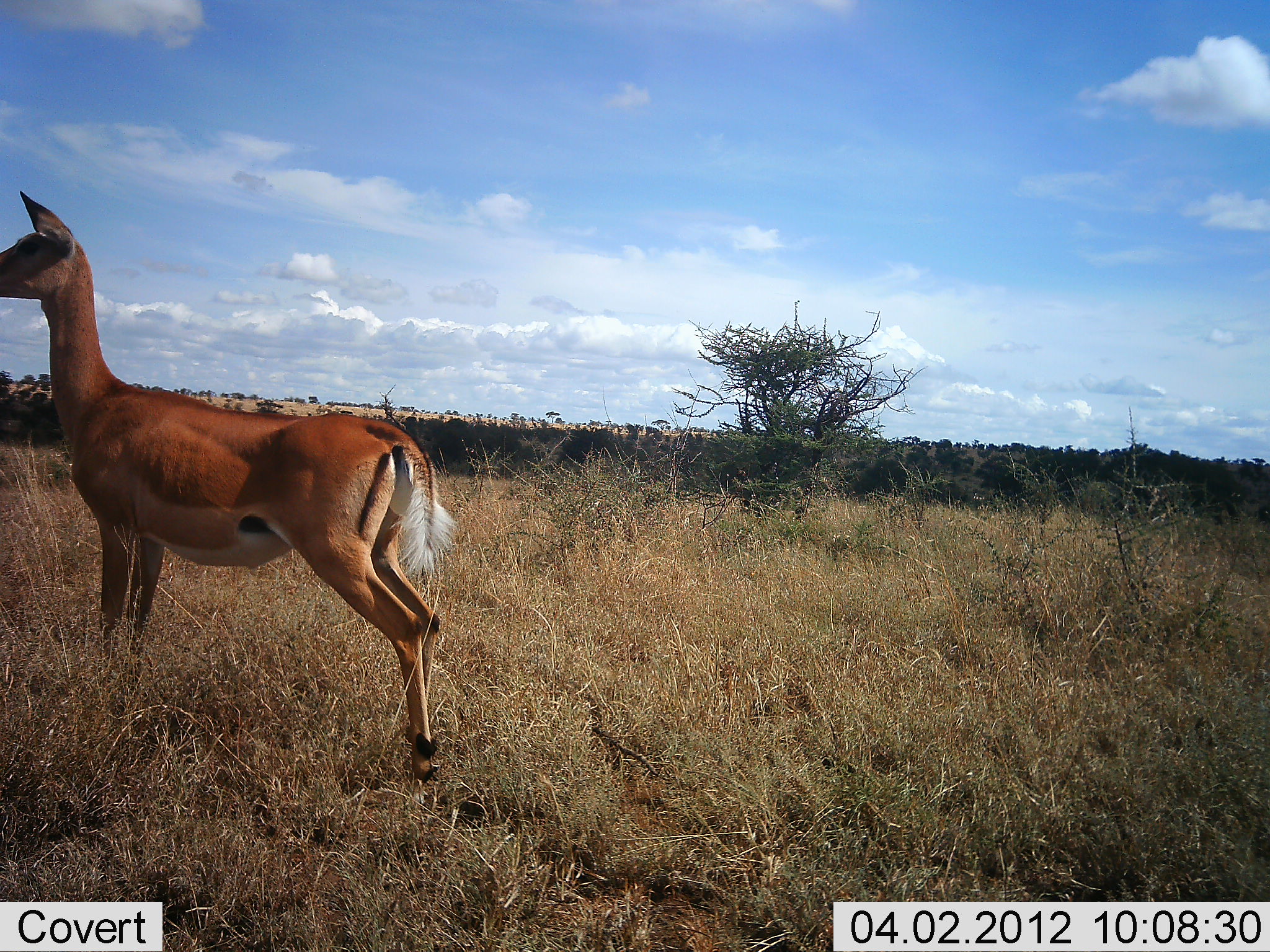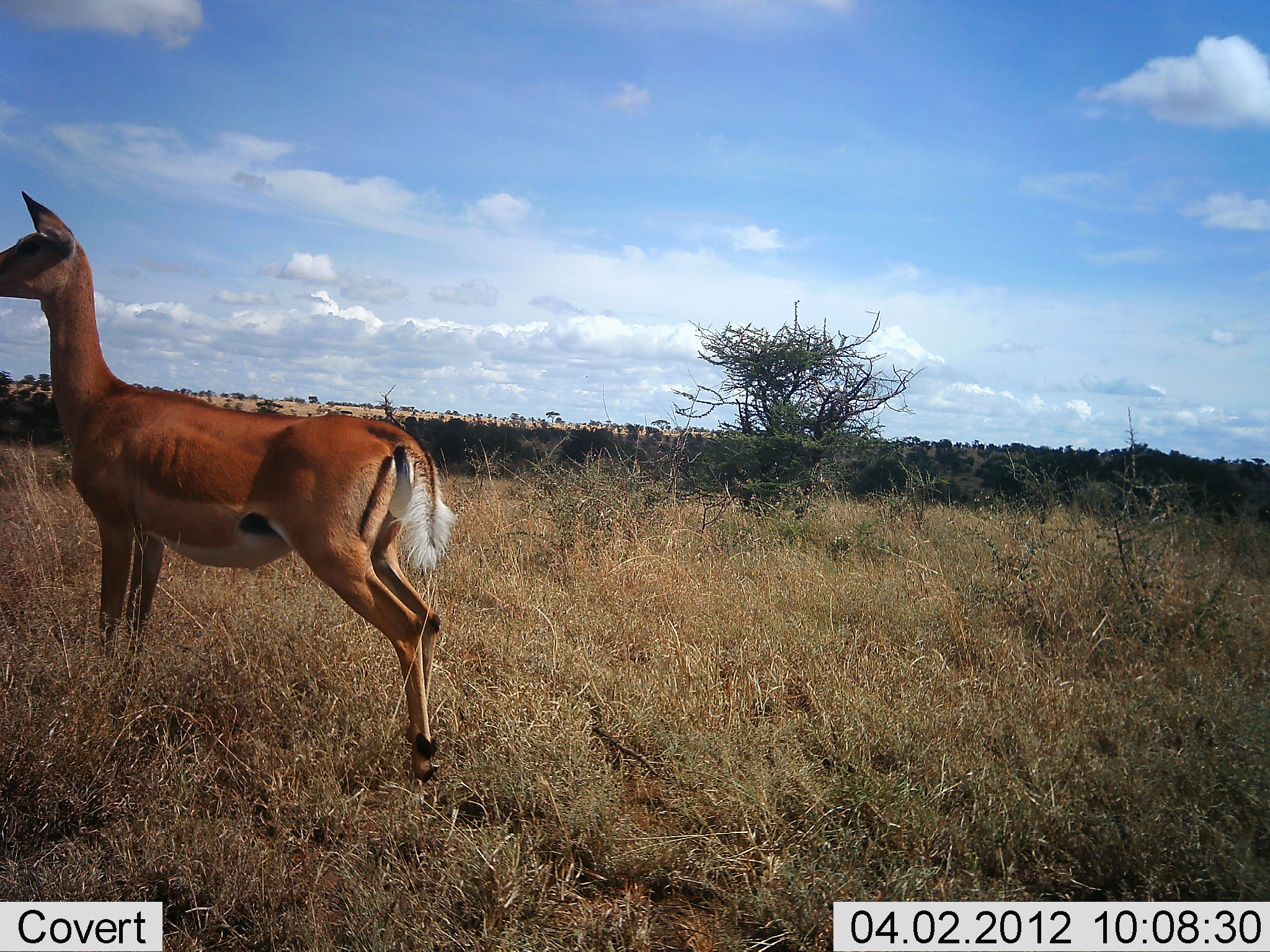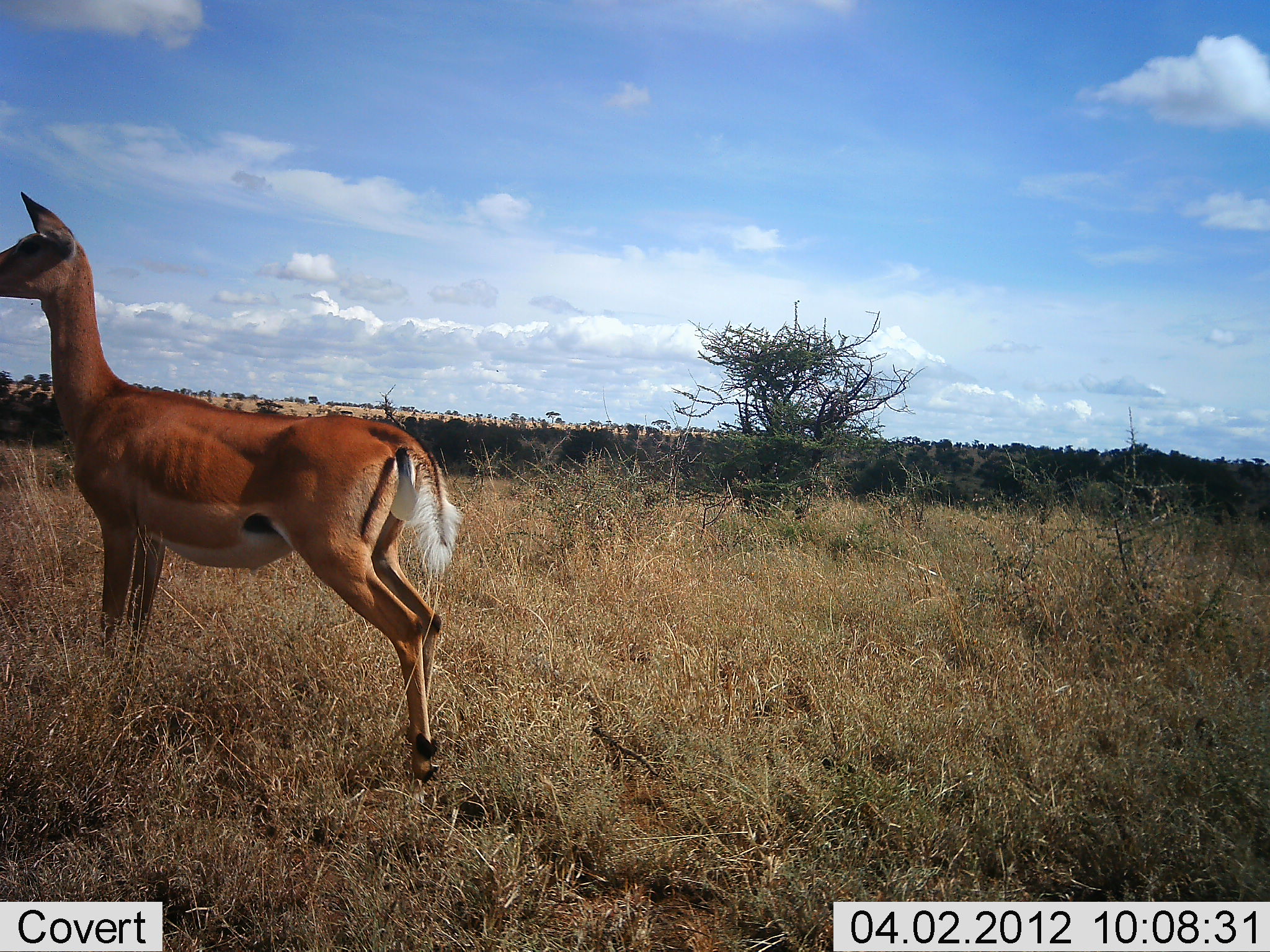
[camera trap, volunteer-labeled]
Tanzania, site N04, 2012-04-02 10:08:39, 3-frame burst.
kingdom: Animalia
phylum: Chordata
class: Mammalia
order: Artiodactyla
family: Bovidae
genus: Aepyceros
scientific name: Aepyceros melampus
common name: impala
Impala (Aepyceros melampus), count 1. Behavior (volunteer vote fractions): standing 100%, resting 0%, moving 0%, interacting 0%. Young present (vote fraction): 0%. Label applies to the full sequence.